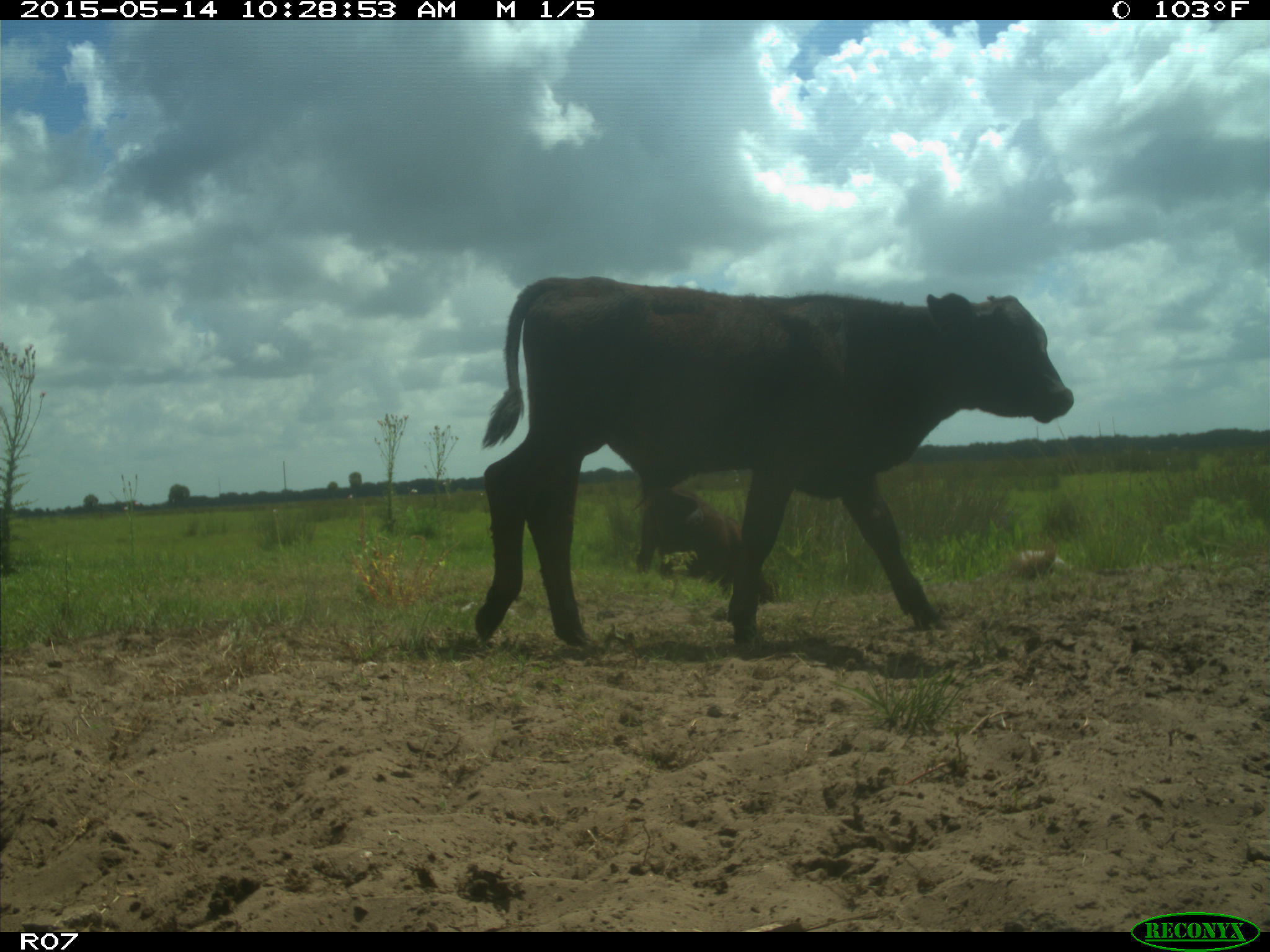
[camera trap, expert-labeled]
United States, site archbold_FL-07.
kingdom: Animalia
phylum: Chordata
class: Mammalia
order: Artiodactyla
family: Bovidae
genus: Bos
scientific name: Bos taurus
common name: domestic cow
Bos taurus (domestic cow).